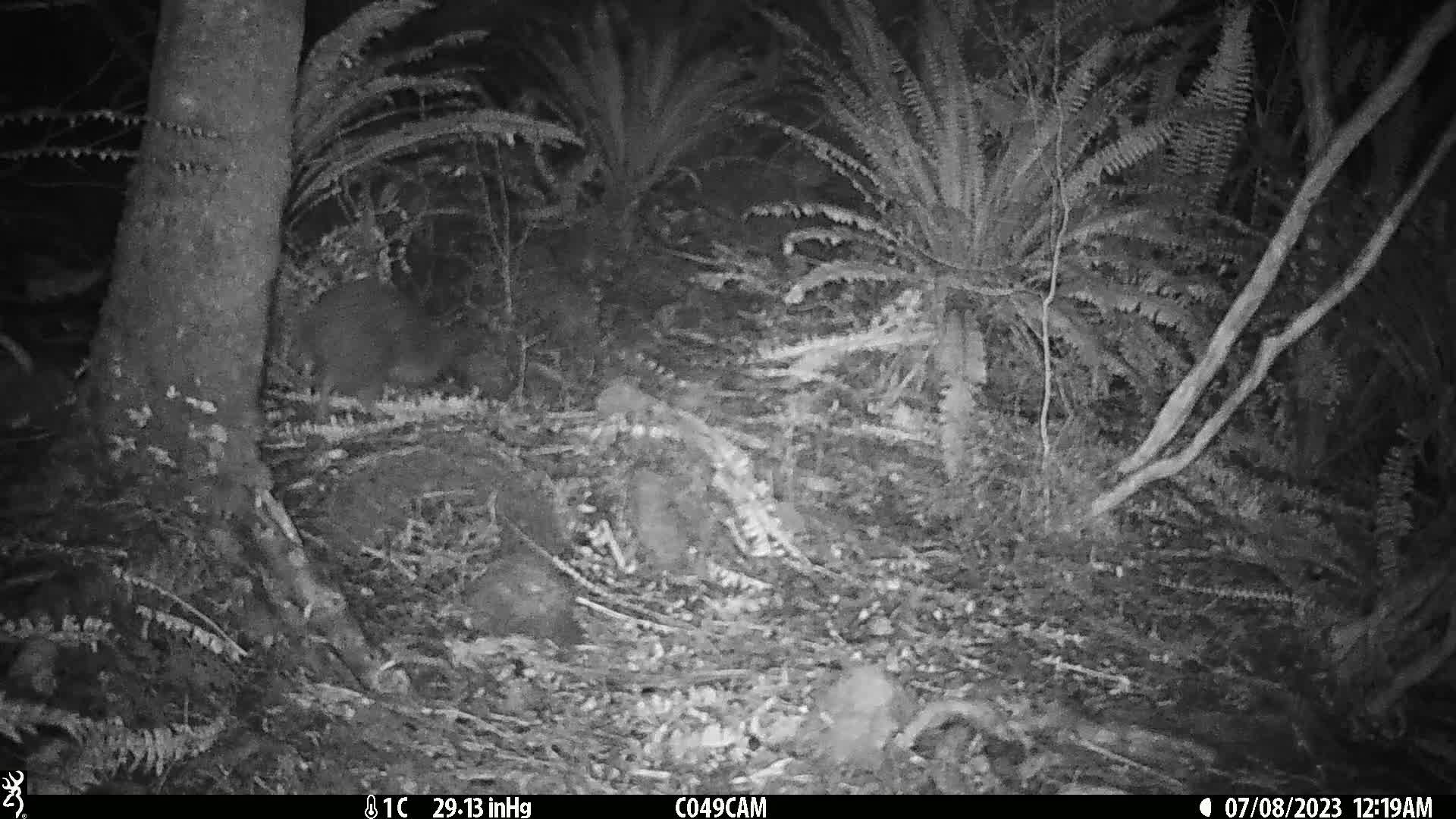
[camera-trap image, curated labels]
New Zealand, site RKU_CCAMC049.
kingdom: Animalia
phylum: Chordata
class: Aves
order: Apterygiformes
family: Apterygidae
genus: Apteryx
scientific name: Apteryx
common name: kiwi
Kiwi (Apteryx).